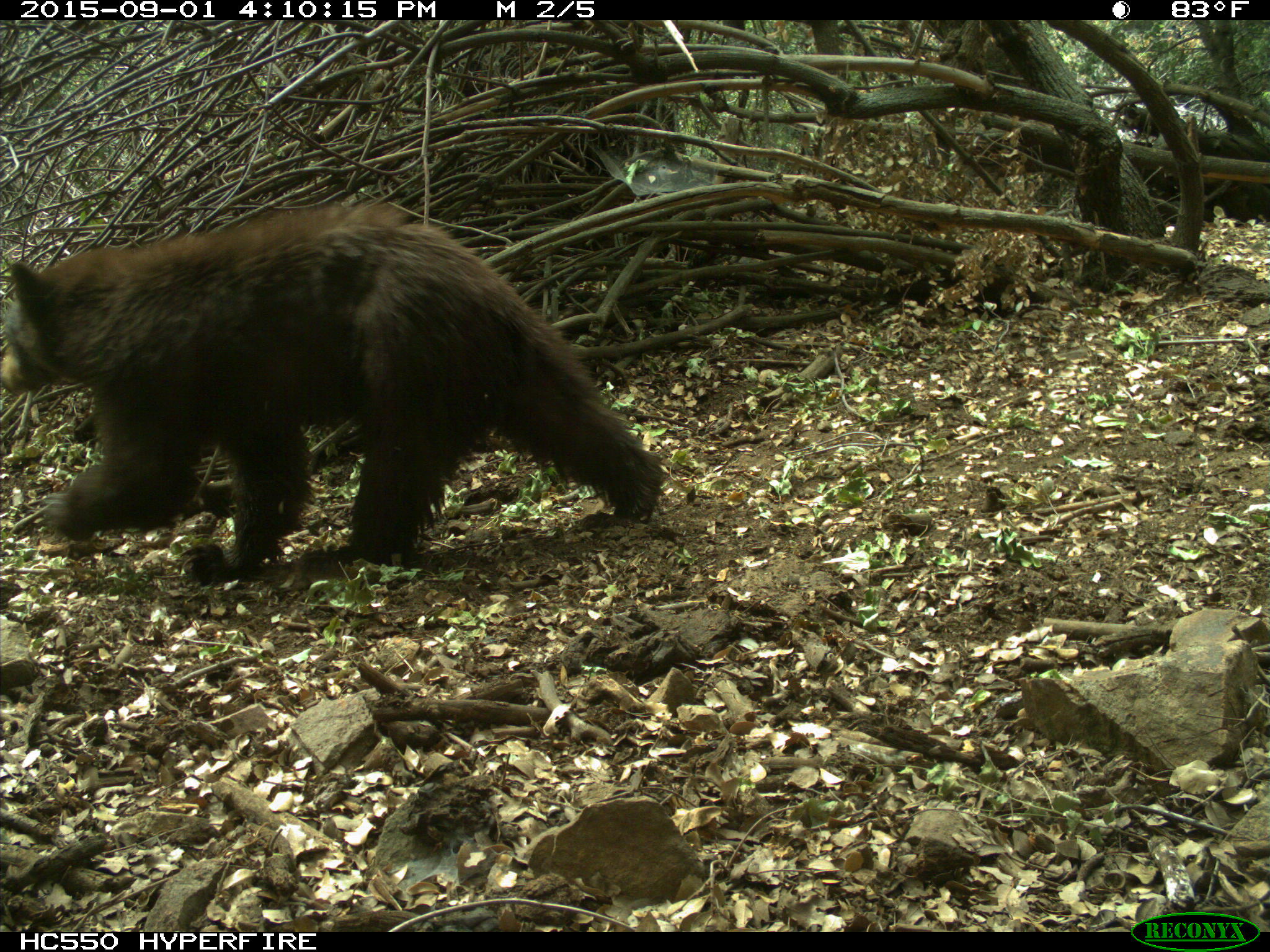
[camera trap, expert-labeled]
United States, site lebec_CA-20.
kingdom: Animalia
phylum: Chordata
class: Mammalia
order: Carnivora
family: Ursidae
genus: Ursus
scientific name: Ursus americanus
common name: american black bear